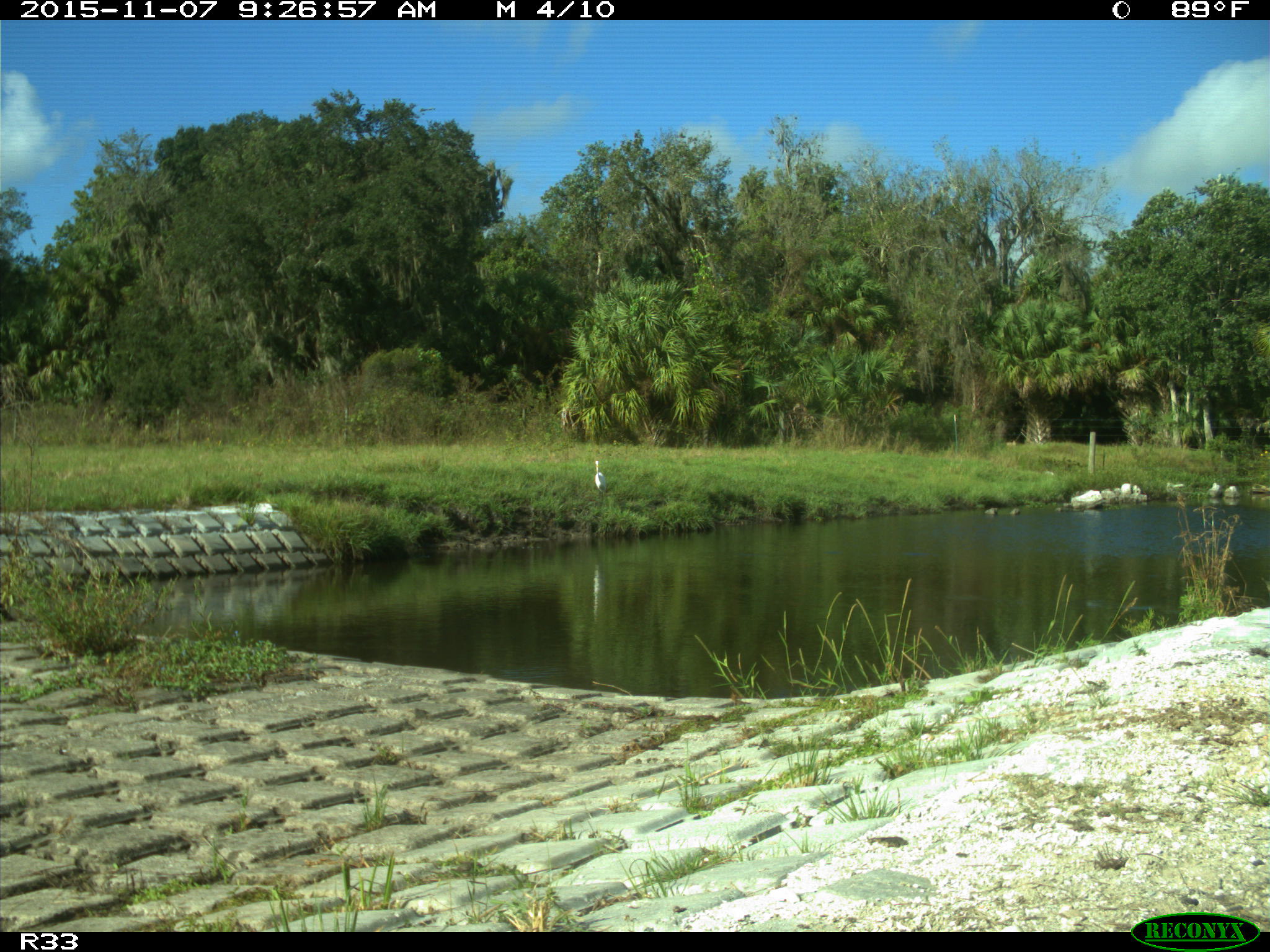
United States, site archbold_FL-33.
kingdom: Animalia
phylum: Chordata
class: Aves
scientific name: Aves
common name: birds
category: unidentified bird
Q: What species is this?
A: Unidentified bird (birds) (Aves).